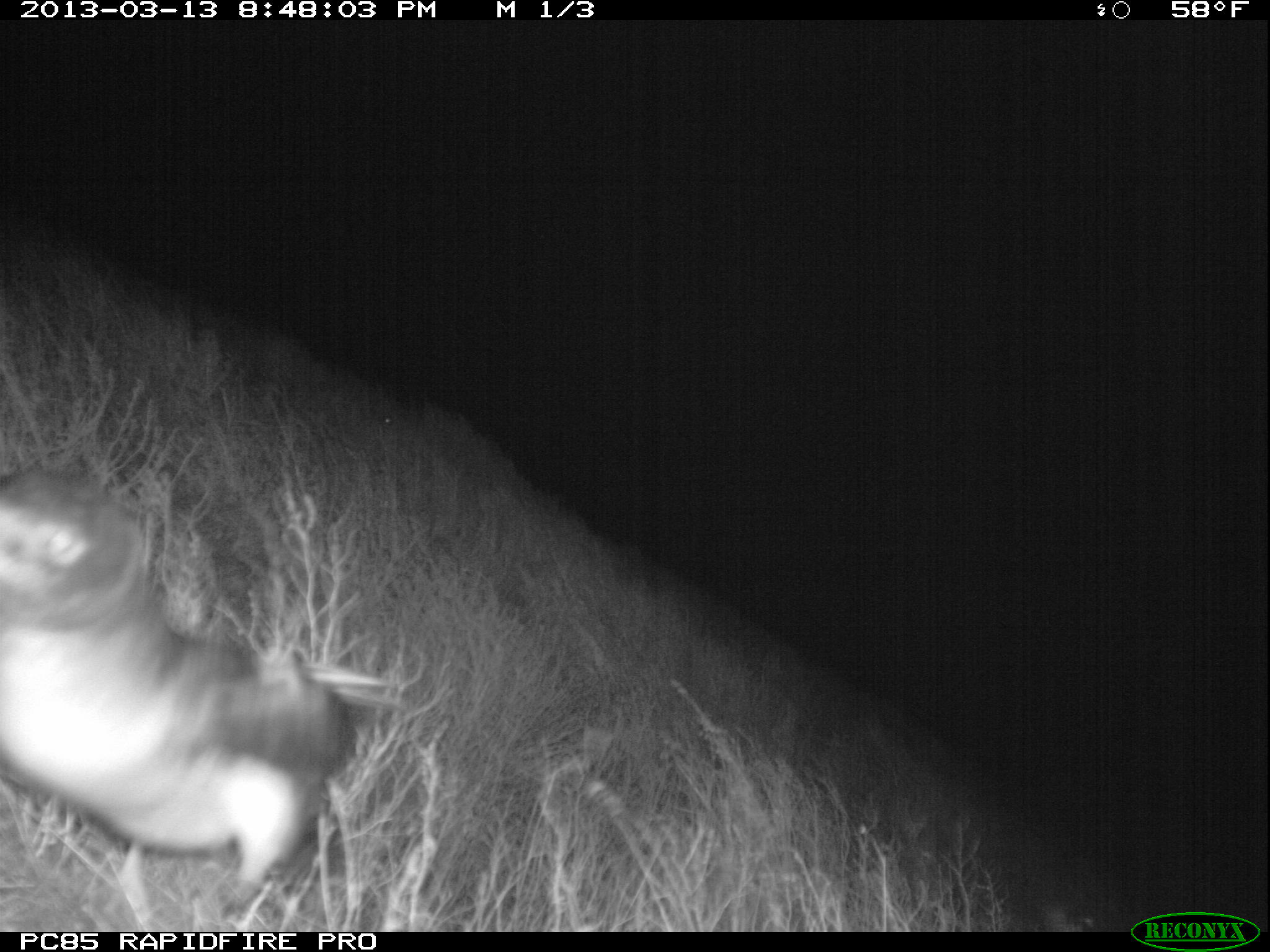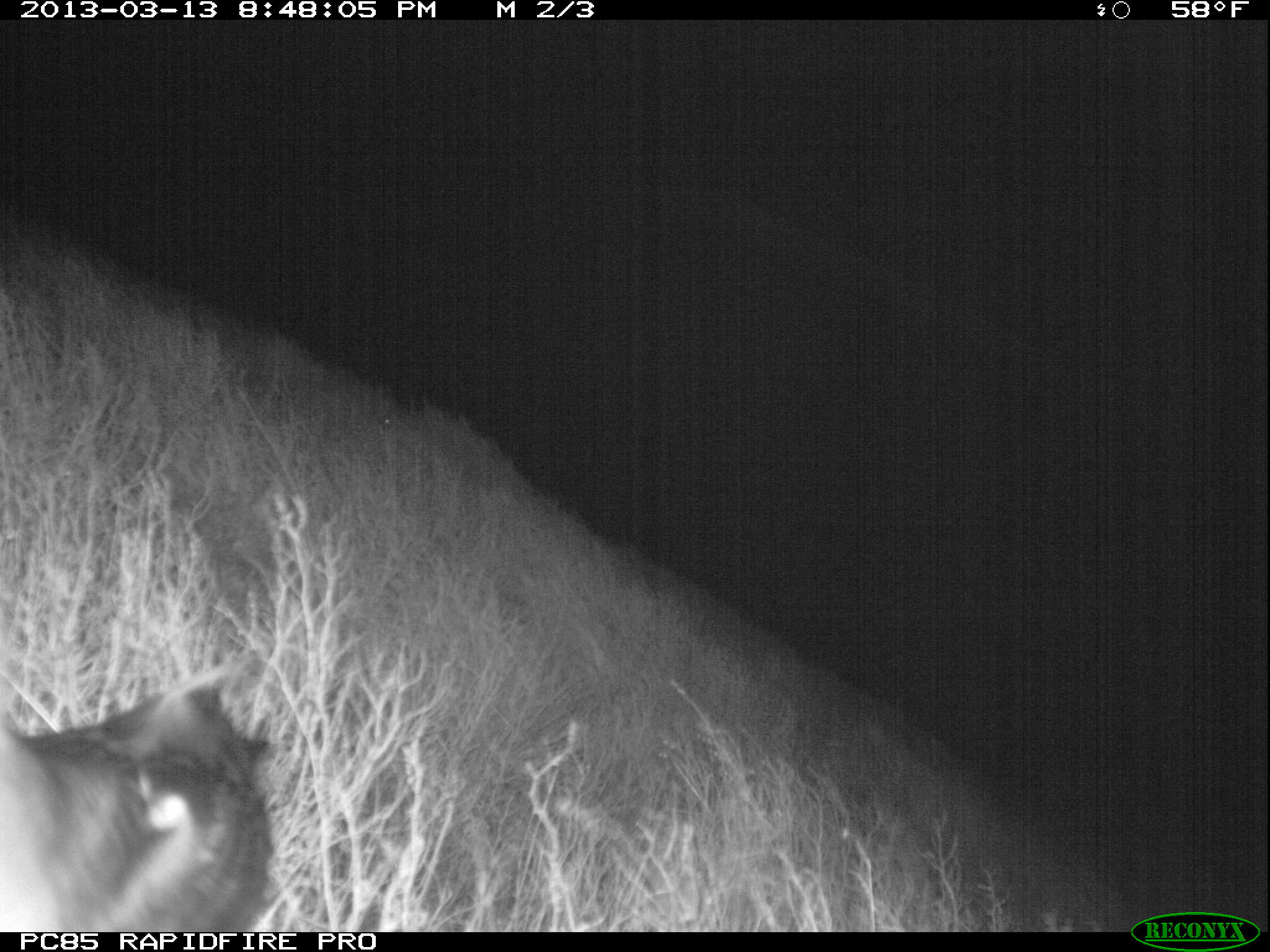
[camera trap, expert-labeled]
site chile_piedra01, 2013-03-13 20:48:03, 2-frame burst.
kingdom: Animalia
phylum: Chordata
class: Aves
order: Procellariiformes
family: Procellariidae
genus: Calonectris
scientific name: Calonectris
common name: shearwater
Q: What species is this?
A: Shearwater (Calonectris).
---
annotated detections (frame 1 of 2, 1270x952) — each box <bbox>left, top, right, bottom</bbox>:
shearwater: <bbox>0, 466, 404, 922</bbox>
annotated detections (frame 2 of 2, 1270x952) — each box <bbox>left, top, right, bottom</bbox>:
shearwater: <bbox>7, 667, 277, 932</bbox>